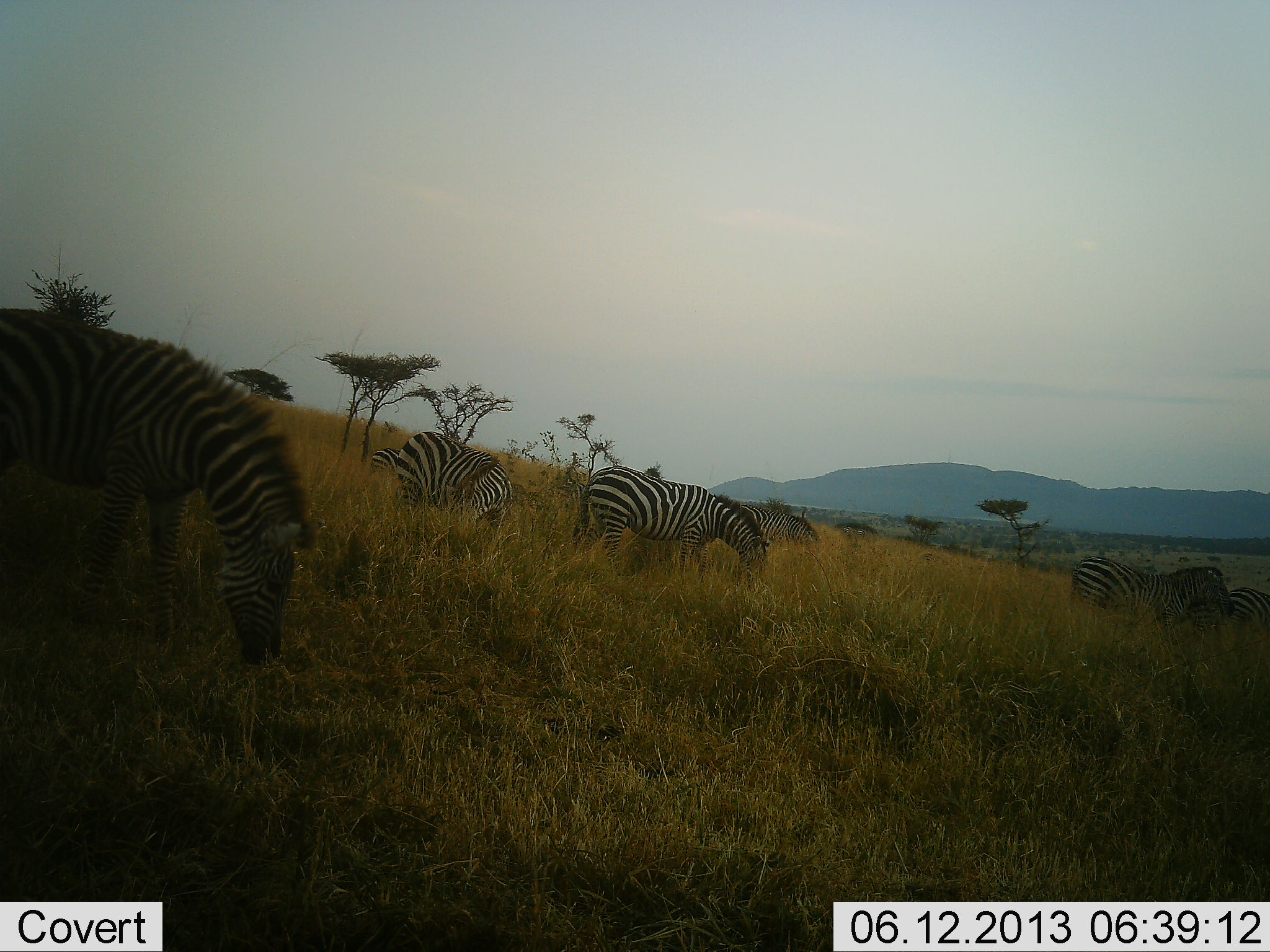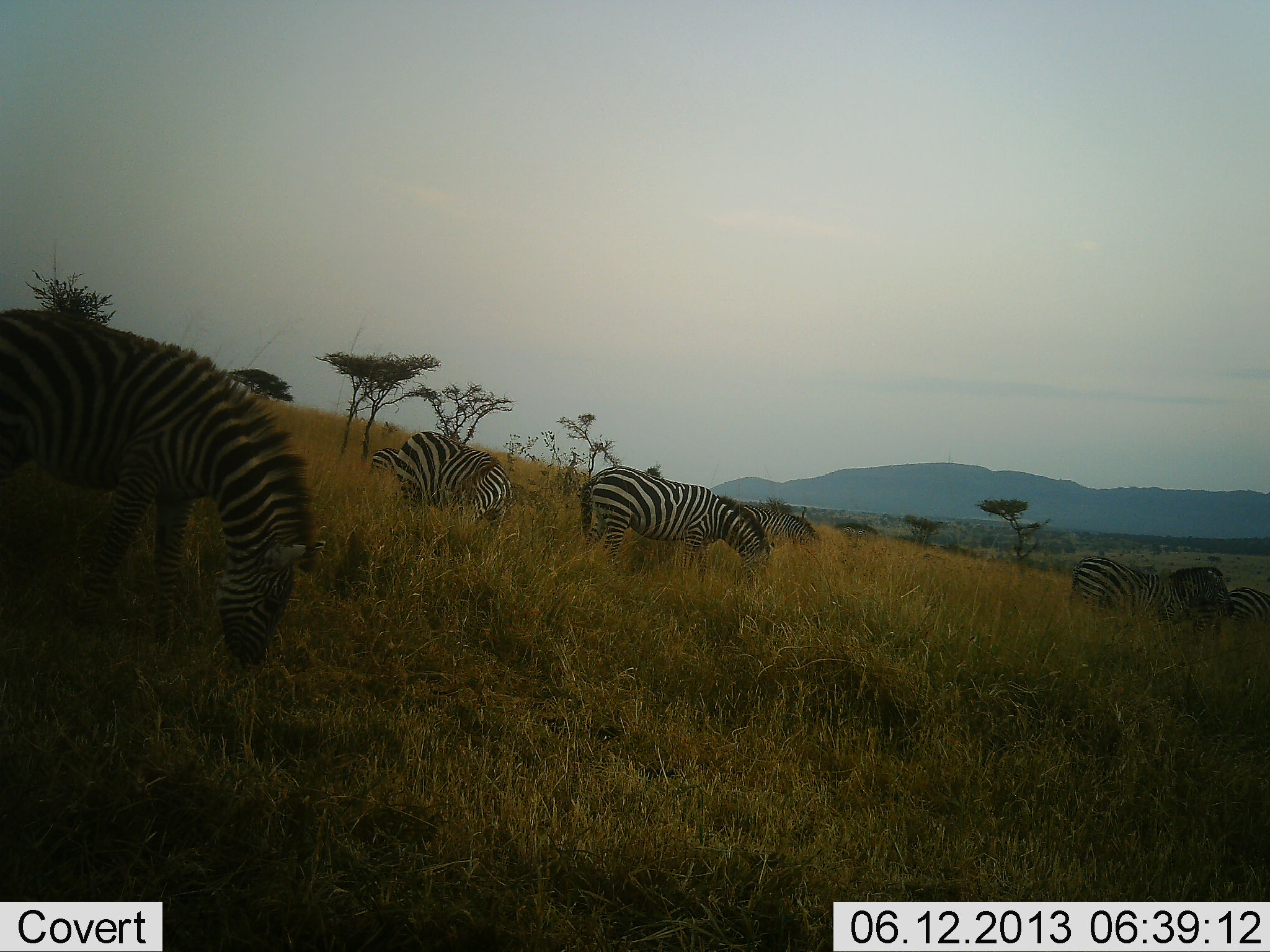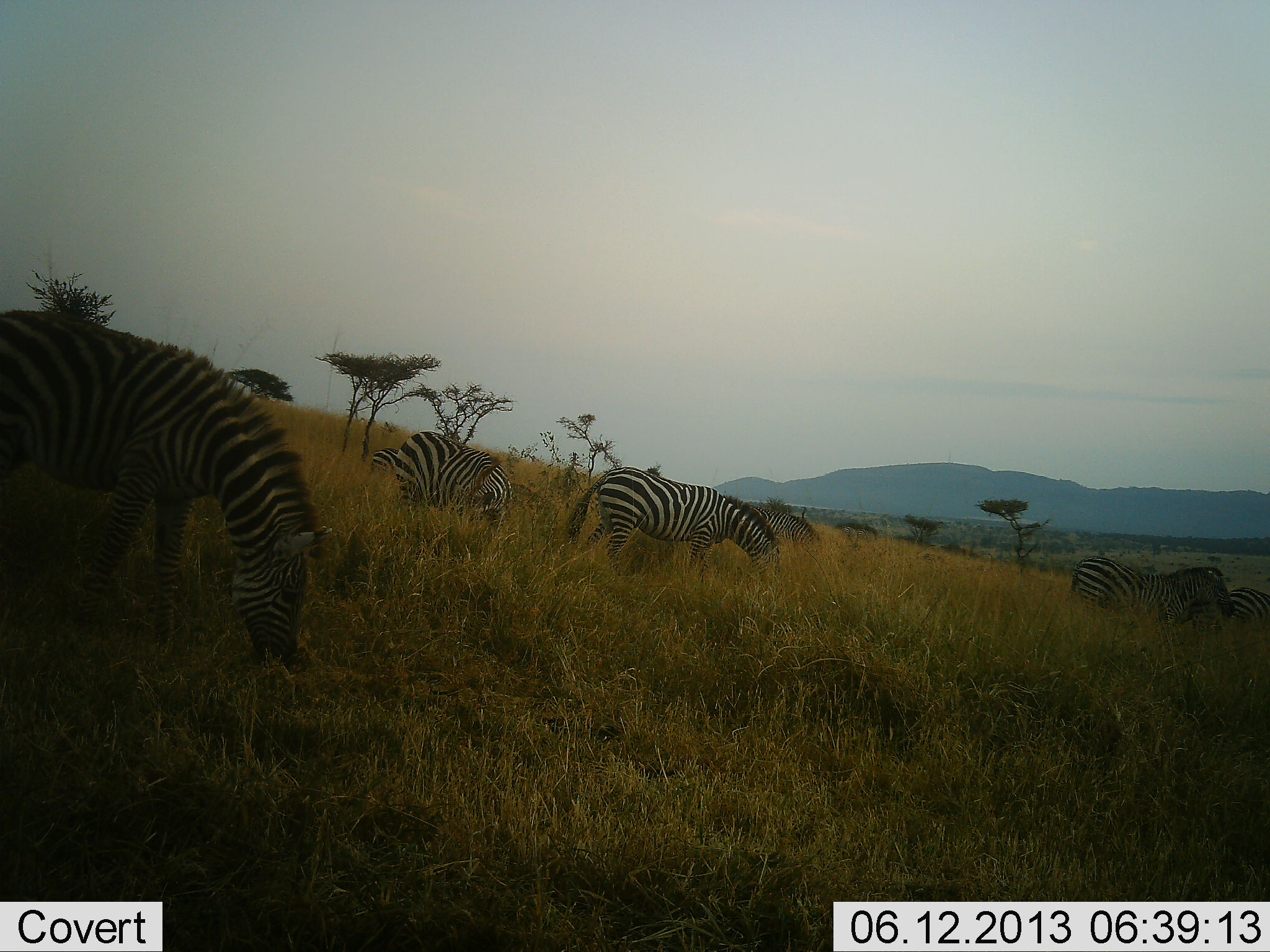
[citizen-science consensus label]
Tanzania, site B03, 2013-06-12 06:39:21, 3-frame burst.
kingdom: Animalia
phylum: Chordata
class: Mammalia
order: Perissodactyla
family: Equidae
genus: Equus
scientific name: Equus quagga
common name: plains zebra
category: zebra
Zebra (plains zebra) (Equus quagga), count 7. Behavior (volunteer vote fractions): standing 50%, resting 0%, moving 20%, interacting 0%. Young present (vote fraction): 0%. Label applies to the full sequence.